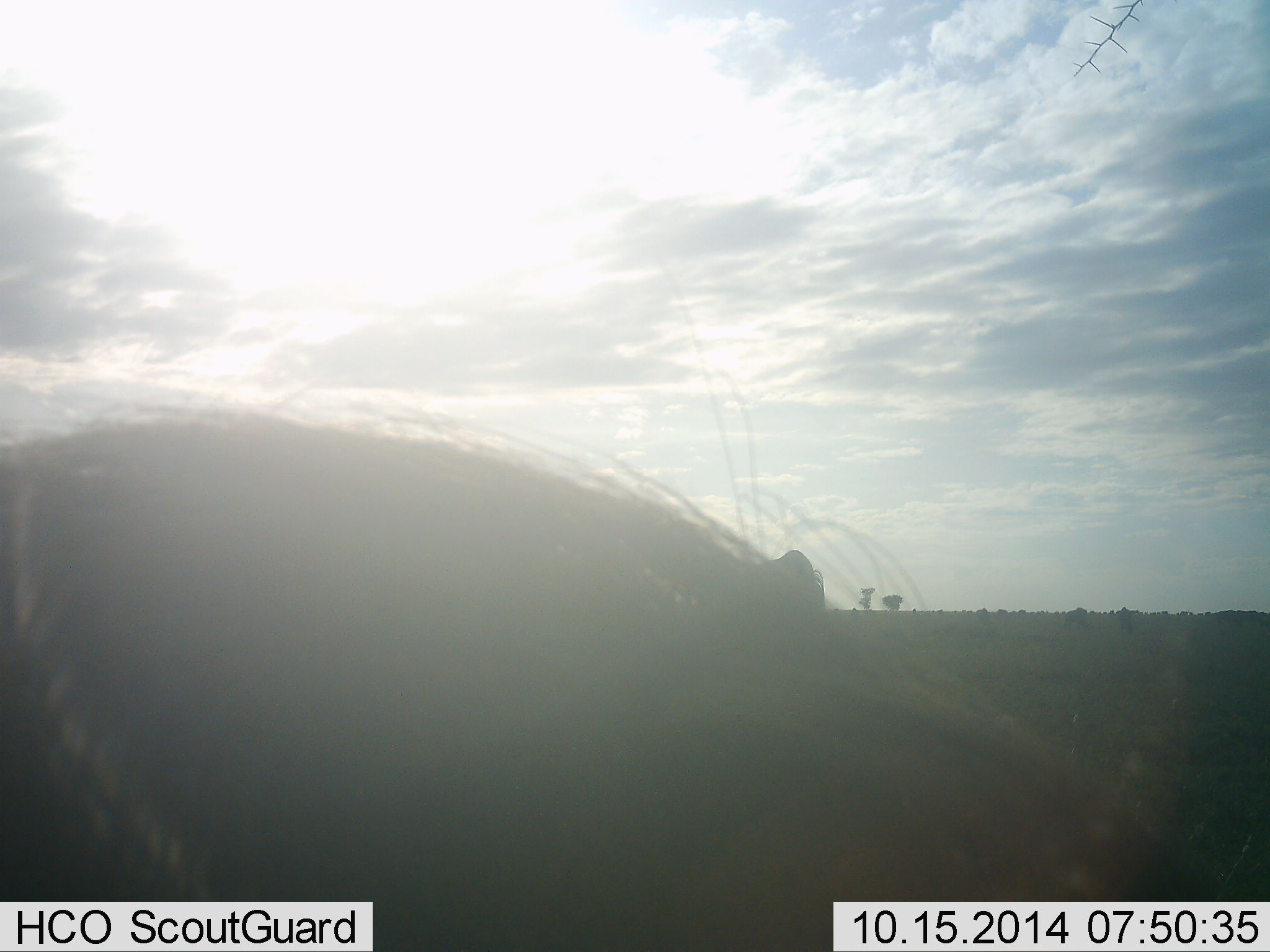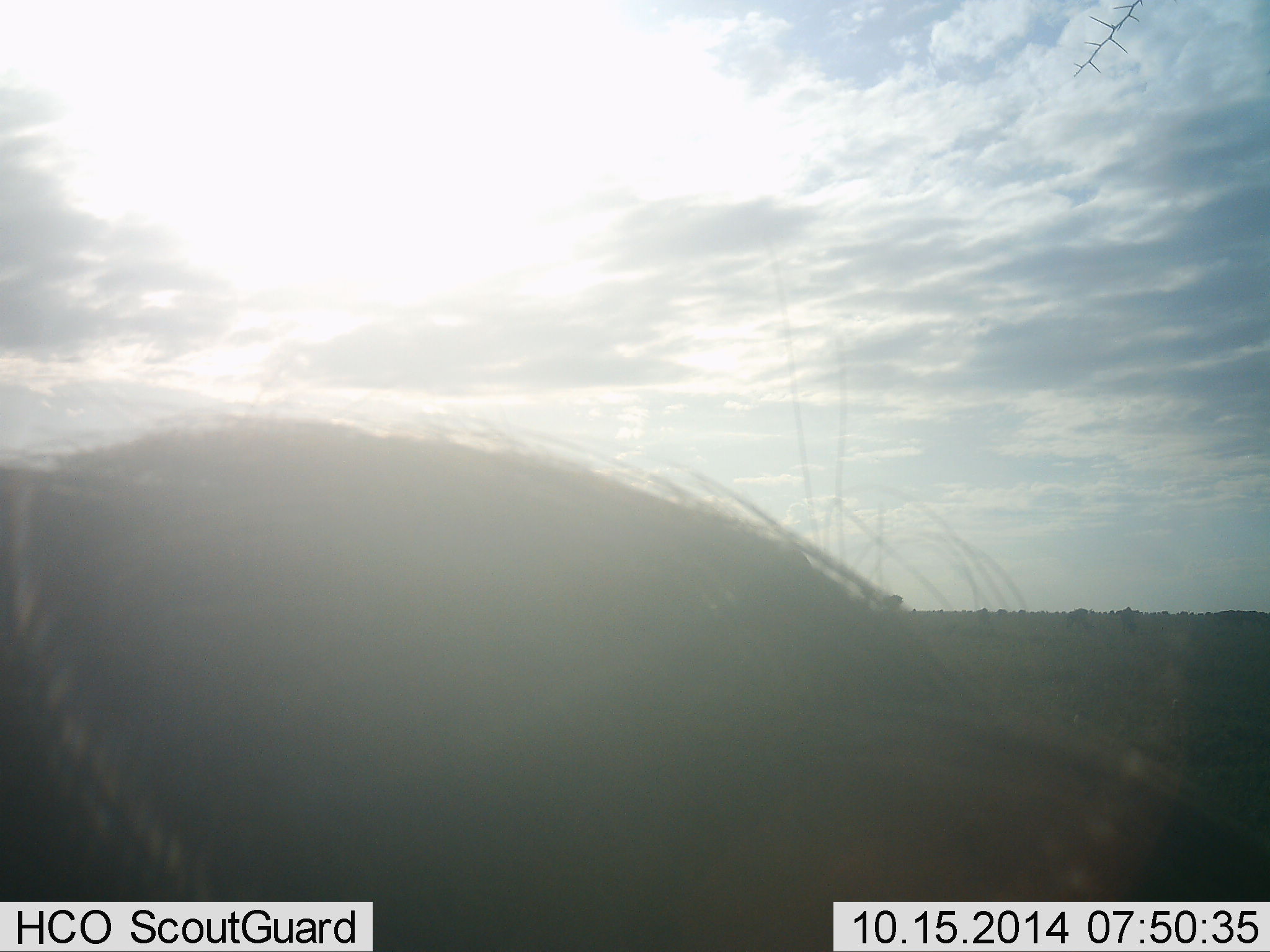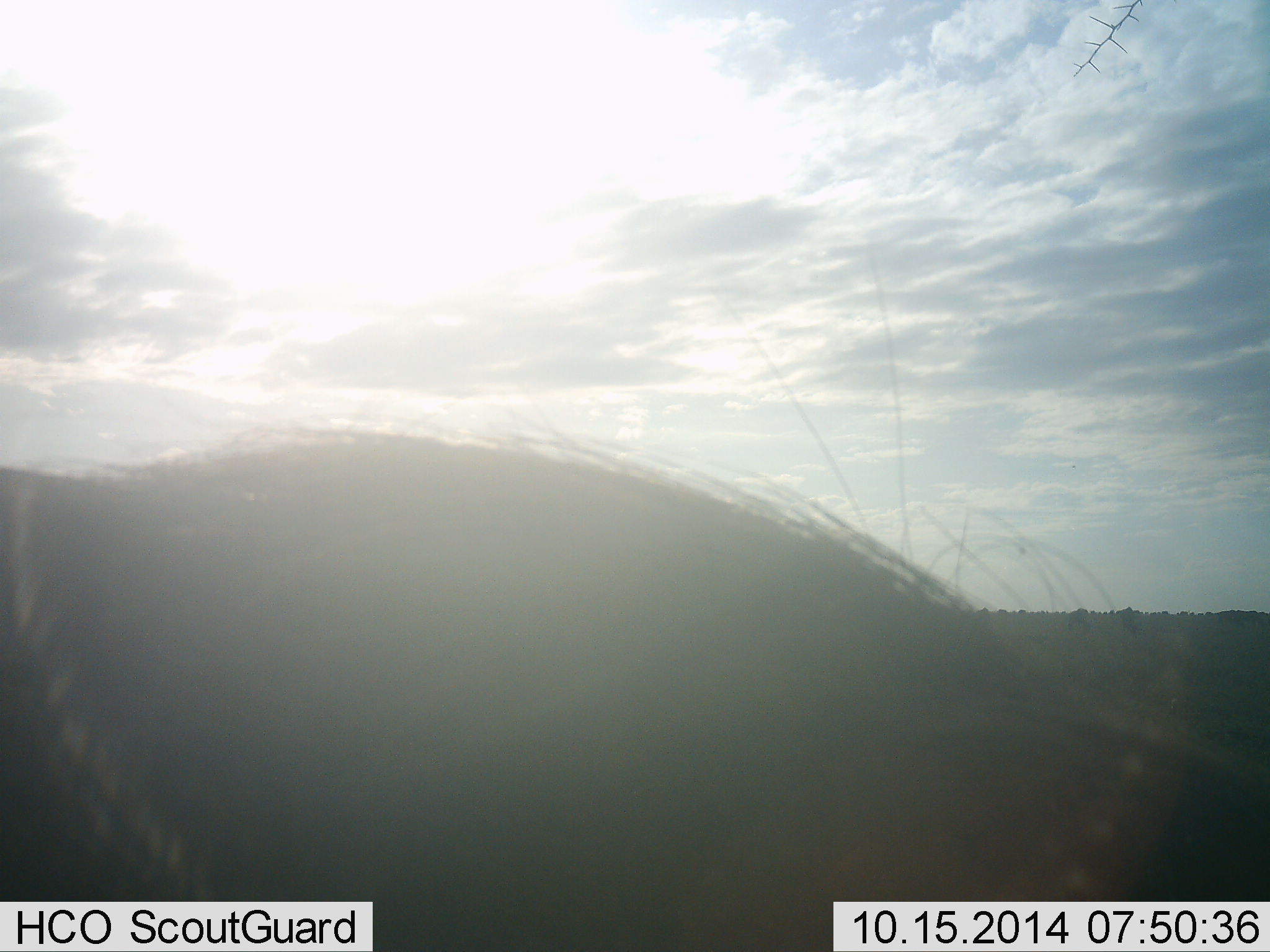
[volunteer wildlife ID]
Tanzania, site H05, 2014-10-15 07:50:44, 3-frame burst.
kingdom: Animalia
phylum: Chordata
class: Mammalia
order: Artiodactyla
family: Suidae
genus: Phacochoerus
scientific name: Phacochoerus africanus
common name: warthog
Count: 1.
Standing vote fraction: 70%.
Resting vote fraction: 0%.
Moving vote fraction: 30%.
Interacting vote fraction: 0%.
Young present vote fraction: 0%.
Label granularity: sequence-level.